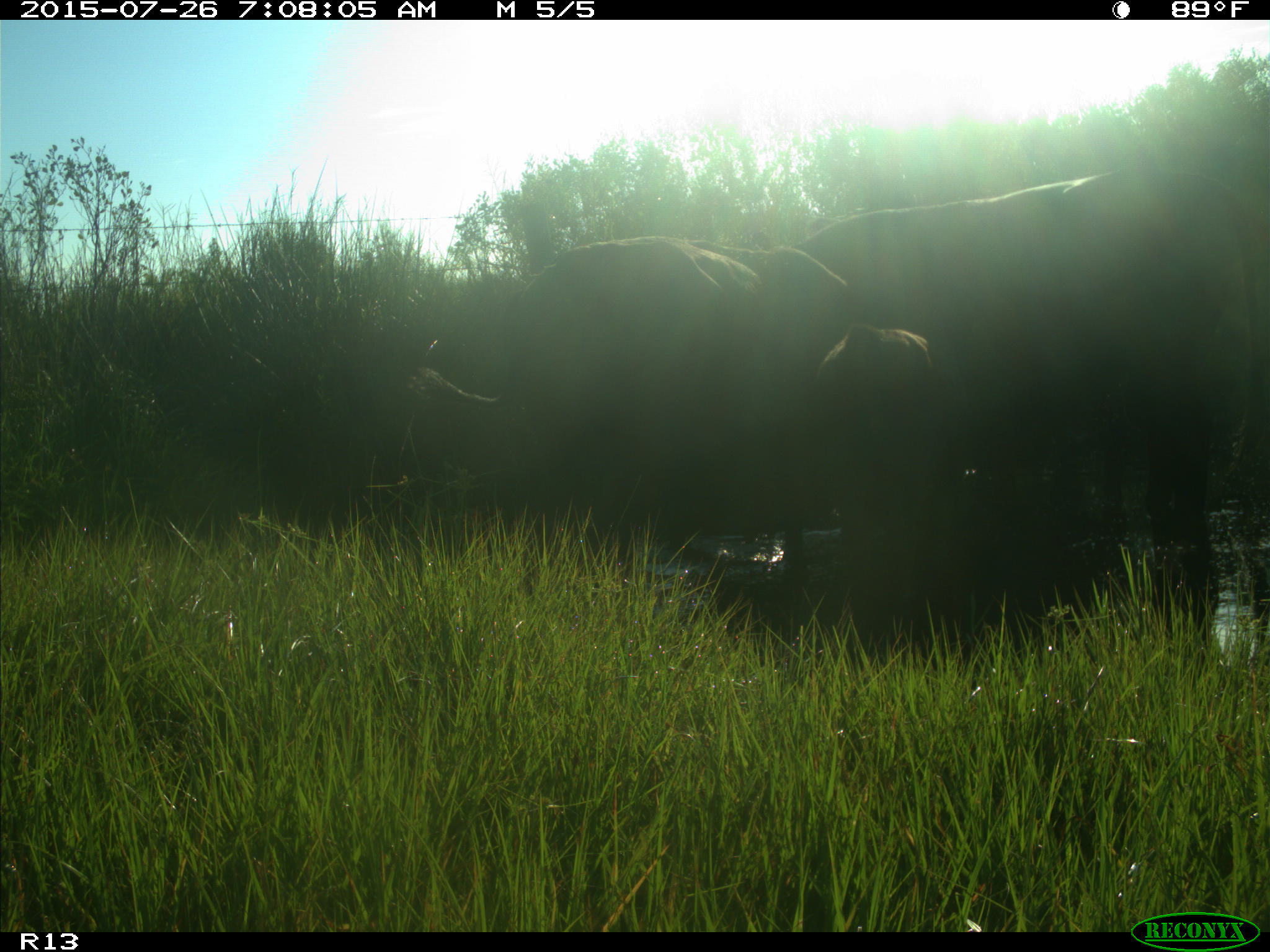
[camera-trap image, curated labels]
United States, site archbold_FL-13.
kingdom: Animalia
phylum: Chordata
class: Mammalia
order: Artiodactyla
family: Bovidae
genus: Bos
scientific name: Bos taurus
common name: domestic cow